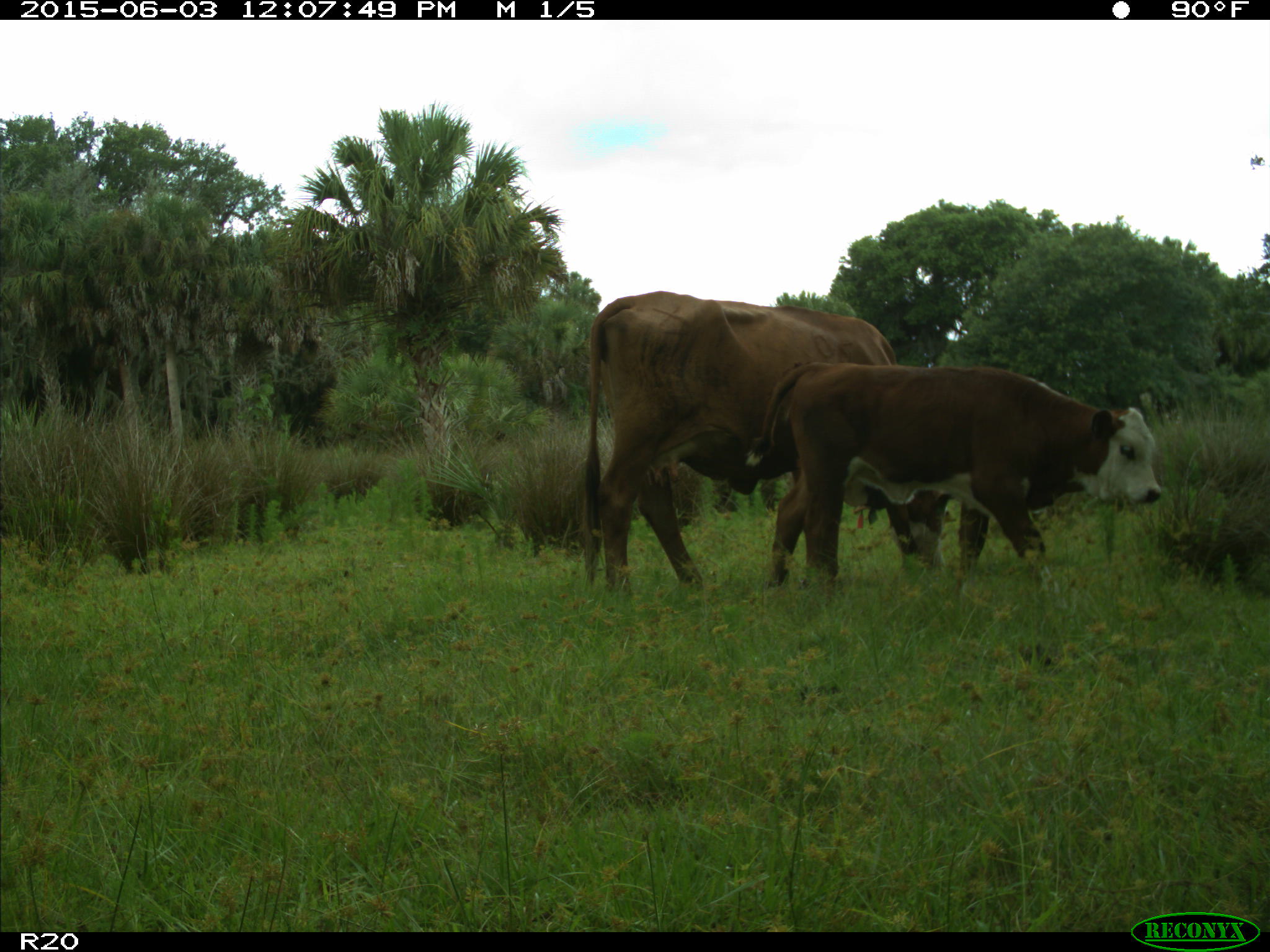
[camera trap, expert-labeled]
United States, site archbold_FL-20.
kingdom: Animalia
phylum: Chordata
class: Mammalia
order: Artiodactyla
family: Bovidae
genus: Bos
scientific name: Bos taurus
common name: domestic cow